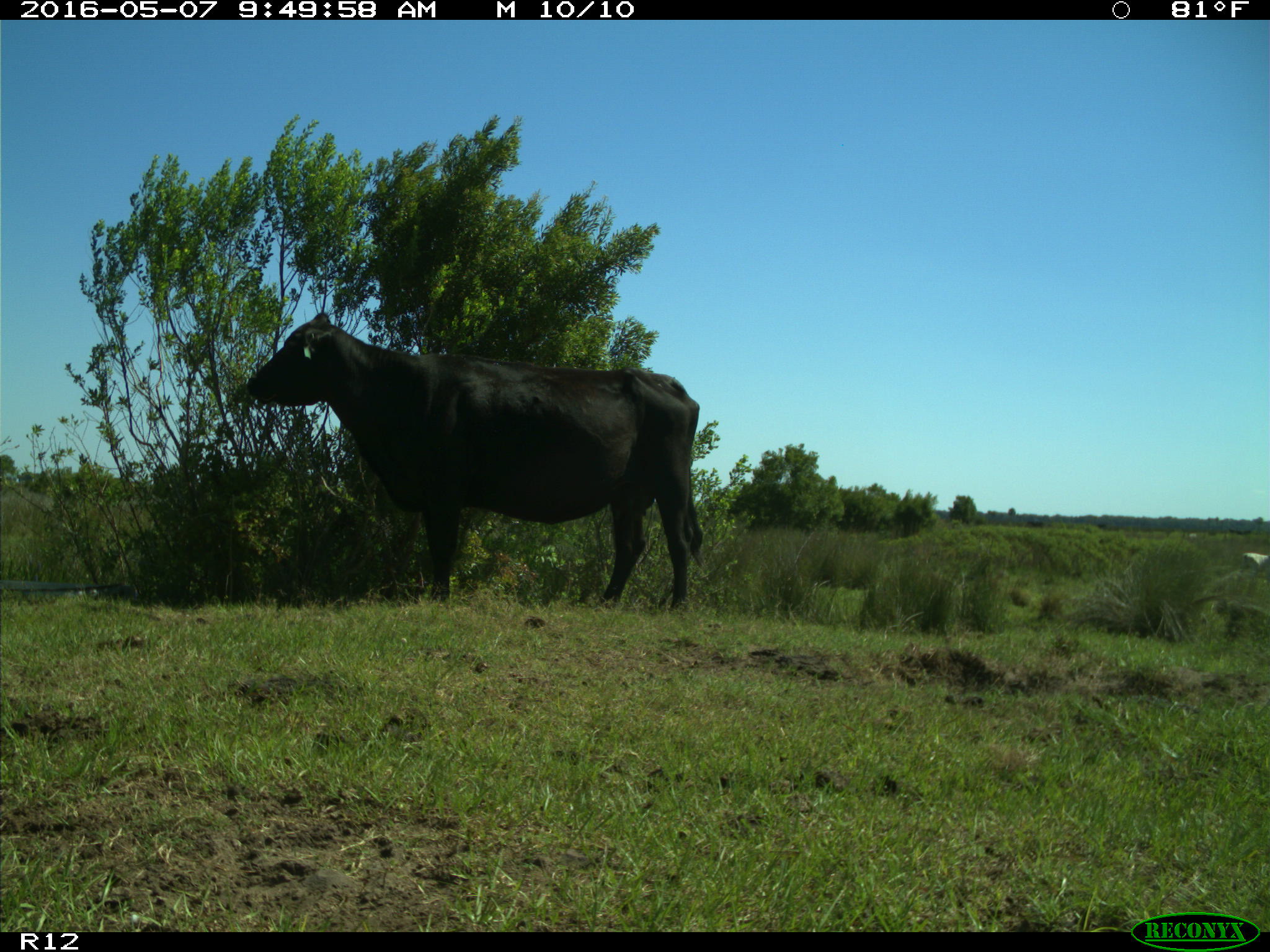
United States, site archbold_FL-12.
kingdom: Animalia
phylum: Chordata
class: Mammalia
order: Artiodactyla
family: Bovidae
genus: Bos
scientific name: Bos taurus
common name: domestic cow